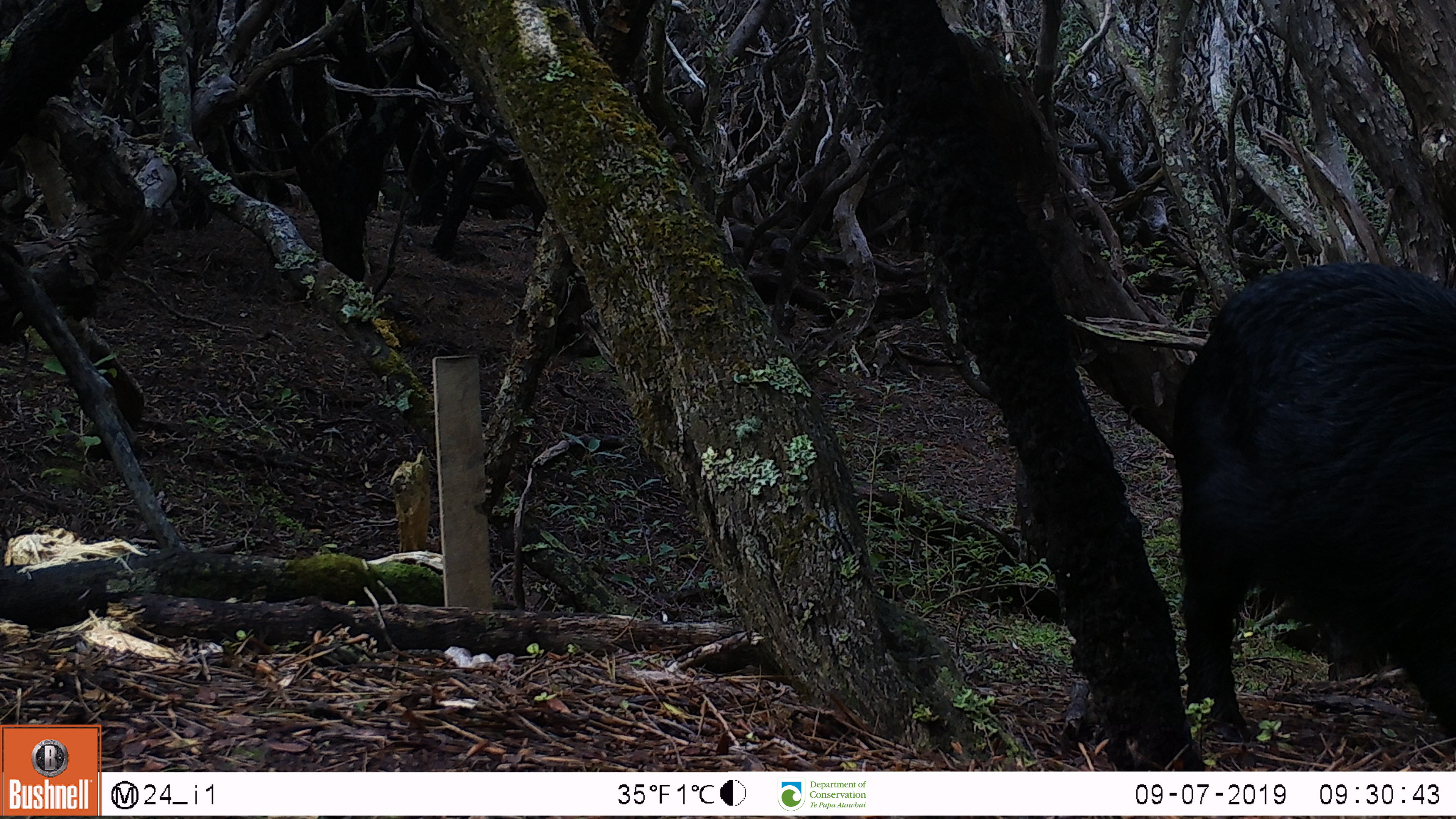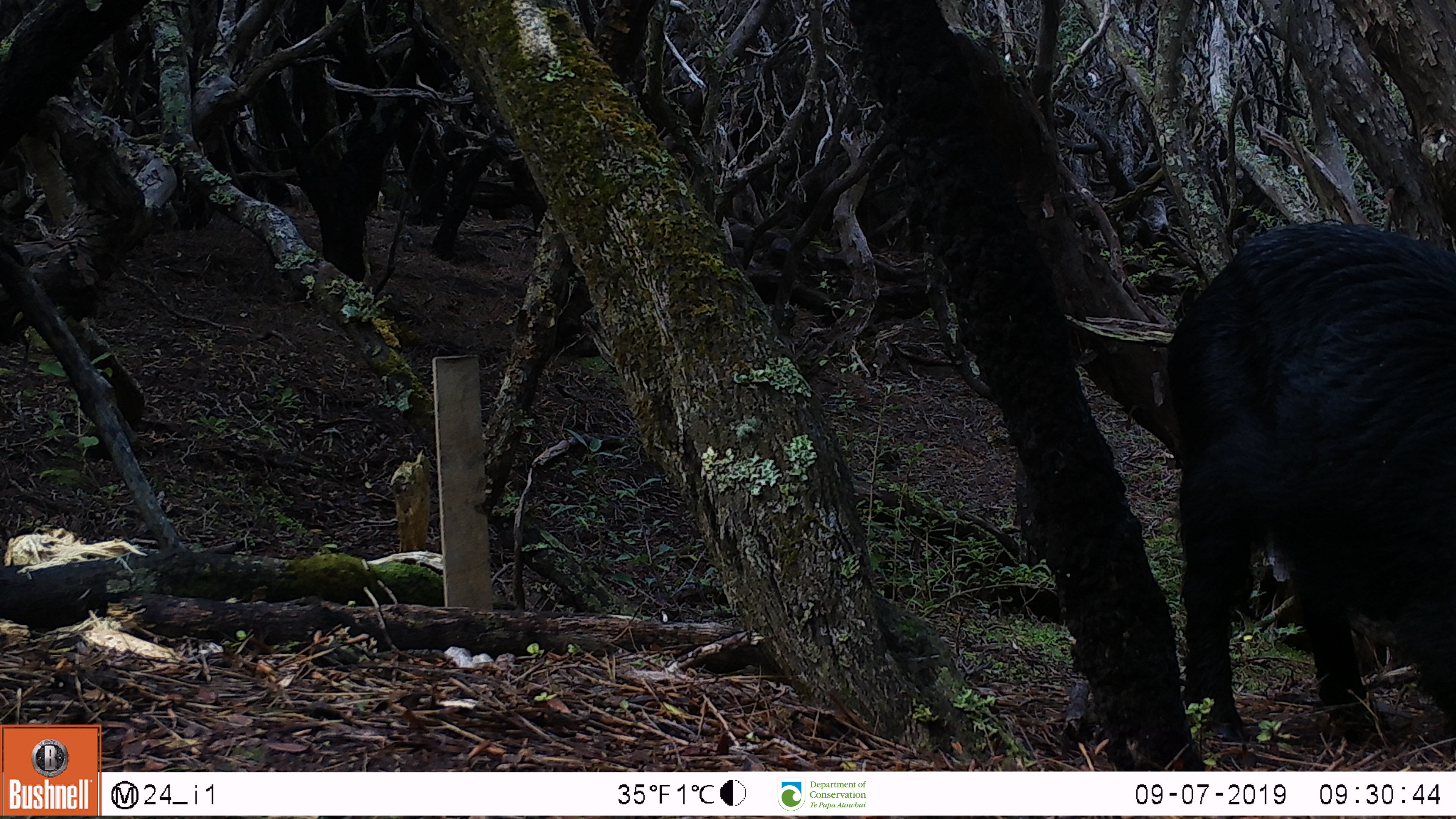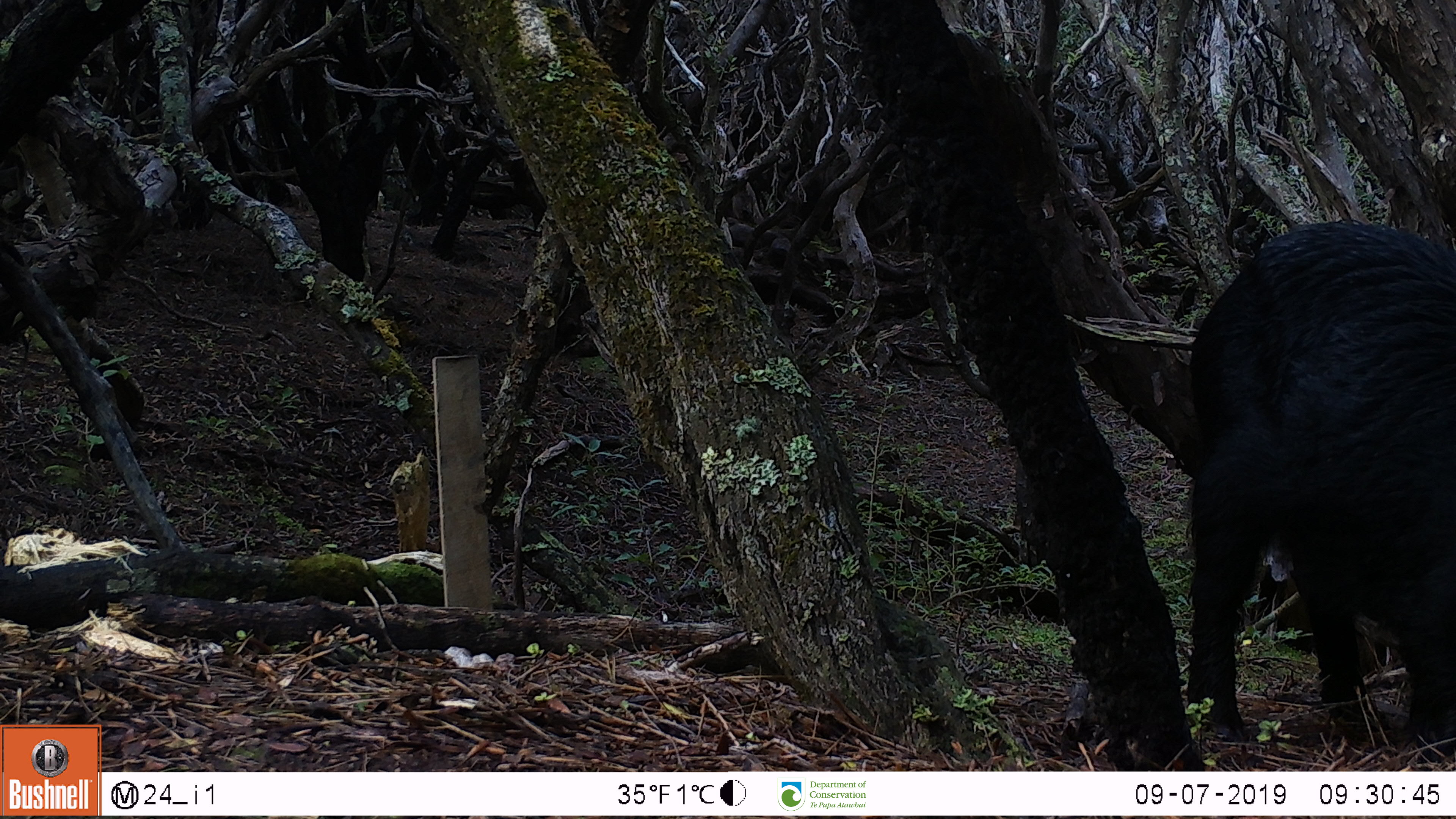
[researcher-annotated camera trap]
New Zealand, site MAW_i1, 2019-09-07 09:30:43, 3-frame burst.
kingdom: Animalia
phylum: Chordata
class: Mammalia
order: Artiodactyla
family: Suidae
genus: Sus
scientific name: Sus scrofa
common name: pig